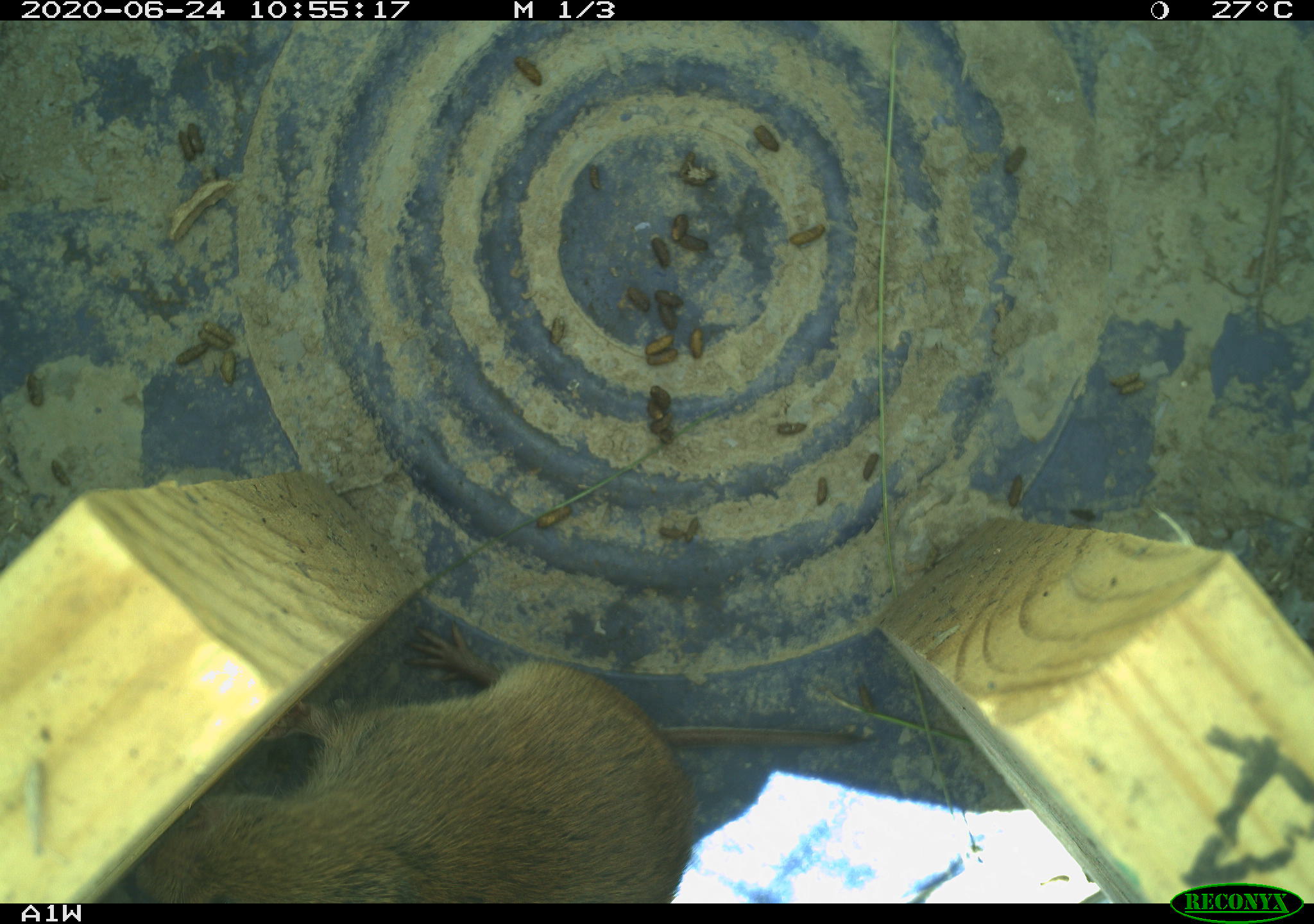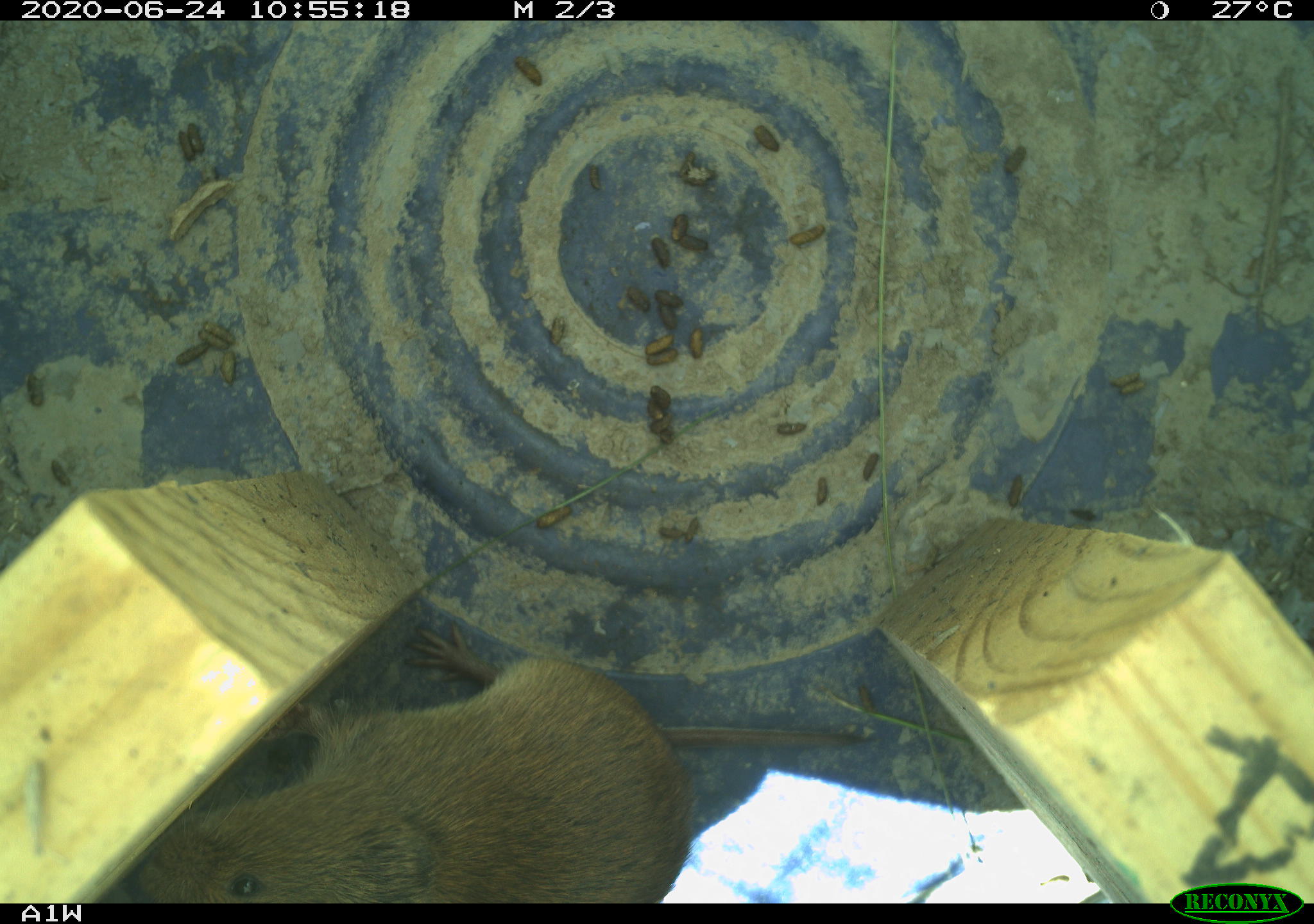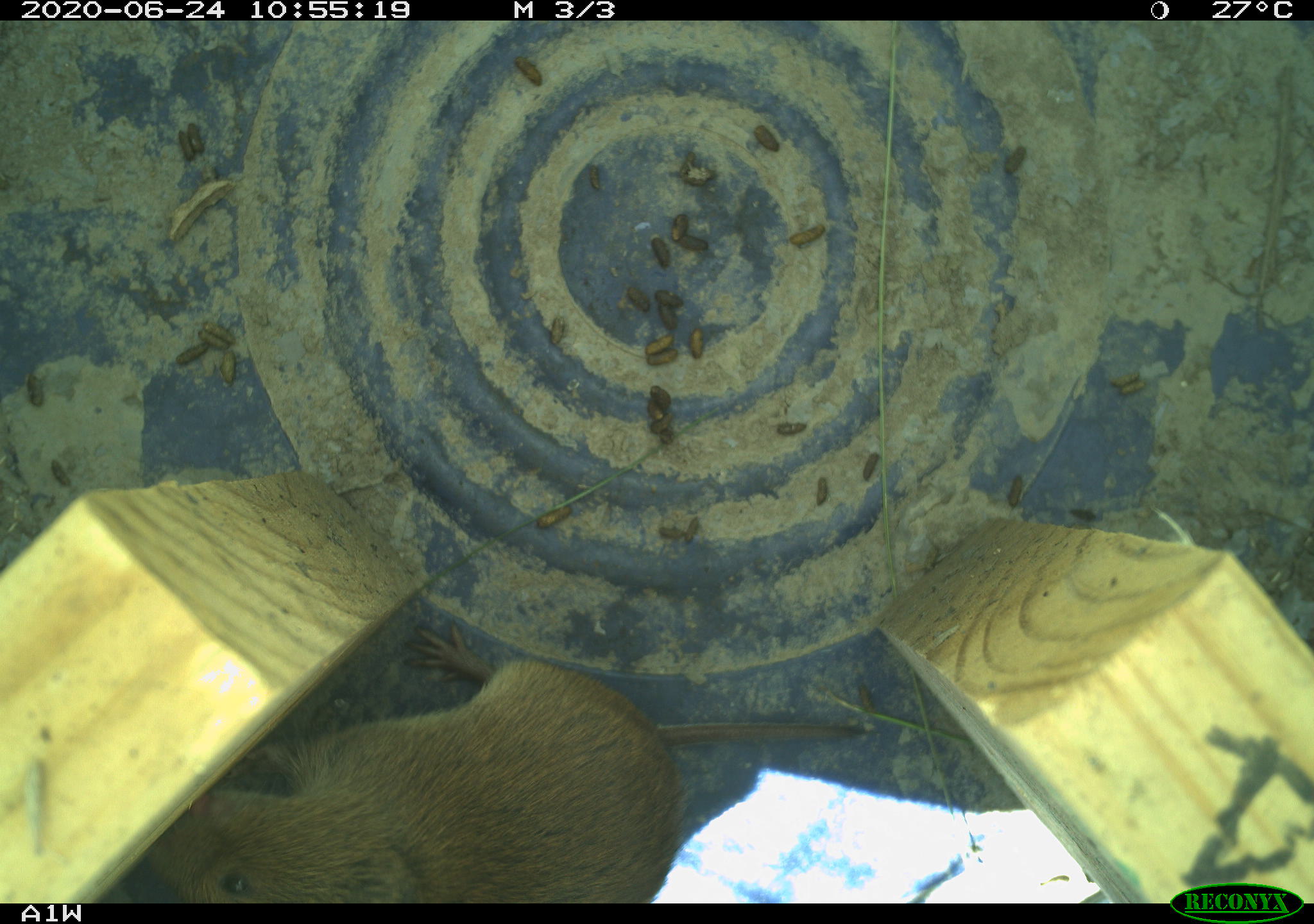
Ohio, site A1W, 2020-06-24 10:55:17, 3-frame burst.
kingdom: Animalia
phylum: Chordata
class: Mammalia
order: Rodentia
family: Cricetidae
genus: Microtus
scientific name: Microtus pennsylvanicus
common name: meadow vole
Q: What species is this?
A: Meadow vole (Microtus pennsylvanicus).